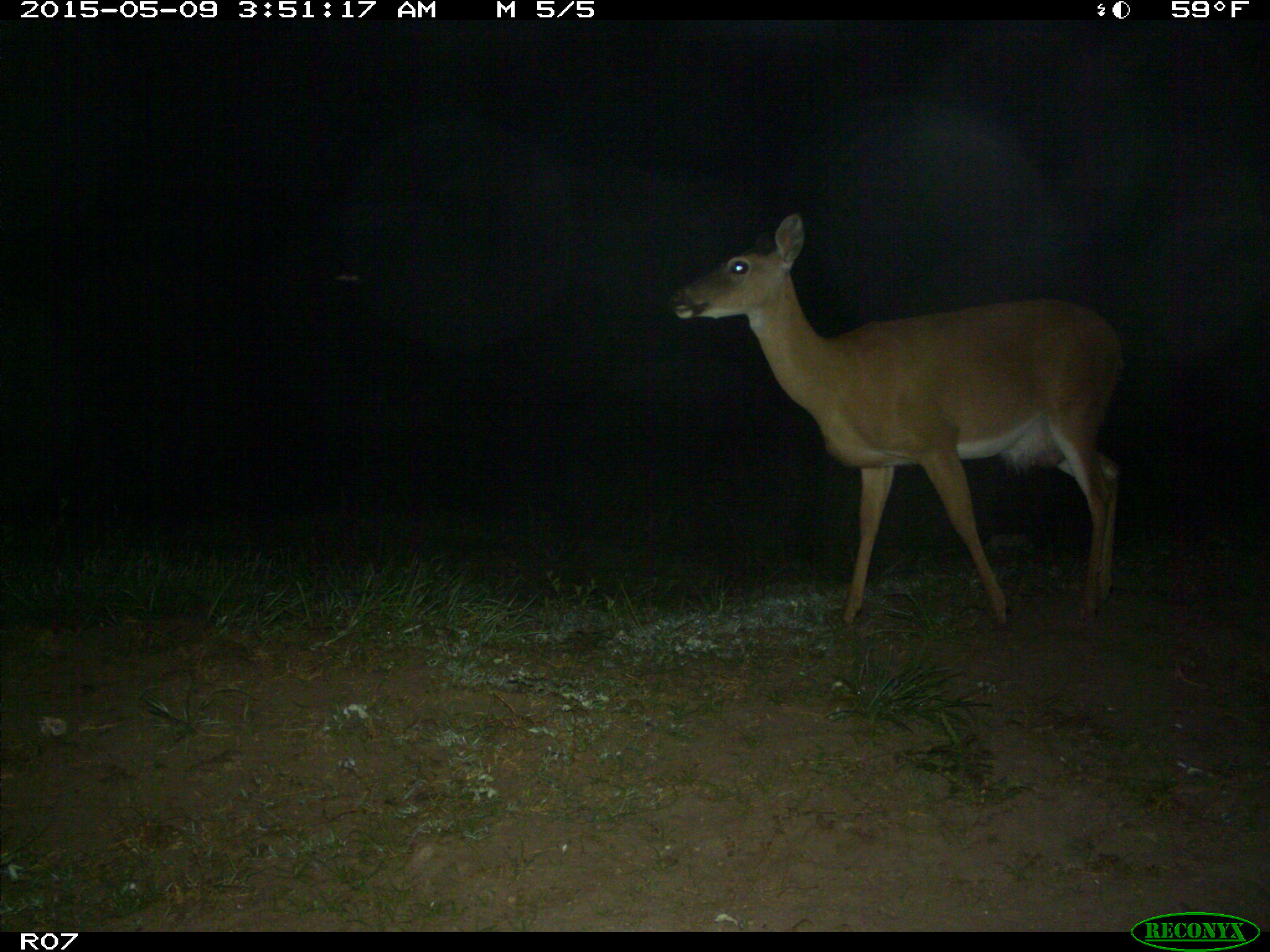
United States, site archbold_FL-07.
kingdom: Animalia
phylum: Chordata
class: Mammalia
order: Artiodactyla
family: Cervidae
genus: Odocoileus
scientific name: Odocoileus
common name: deer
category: unidentified deer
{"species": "unidentified deer (deer) (Odocoileus)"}